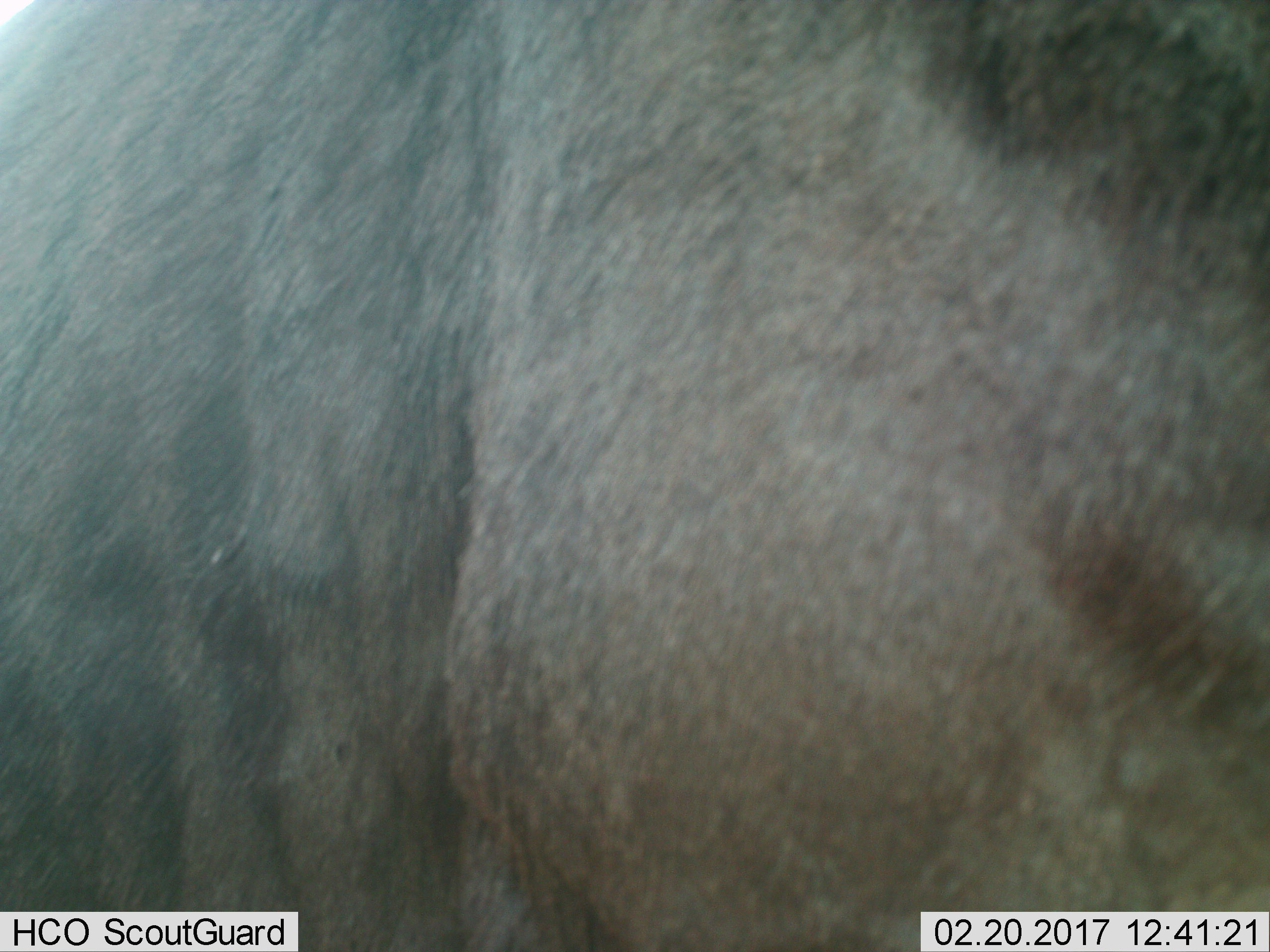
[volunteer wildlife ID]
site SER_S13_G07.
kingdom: Animalia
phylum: Chordata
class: Mammalia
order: Artiodactyla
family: Bovidae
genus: Connochaetes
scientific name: Connochaetes taurinus taurinus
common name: blue wildebeest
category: wildebeestblue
Wildebeestblue (blue wildebeest) (Connochaetes taurinus taurinus), count 1. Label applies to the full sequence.